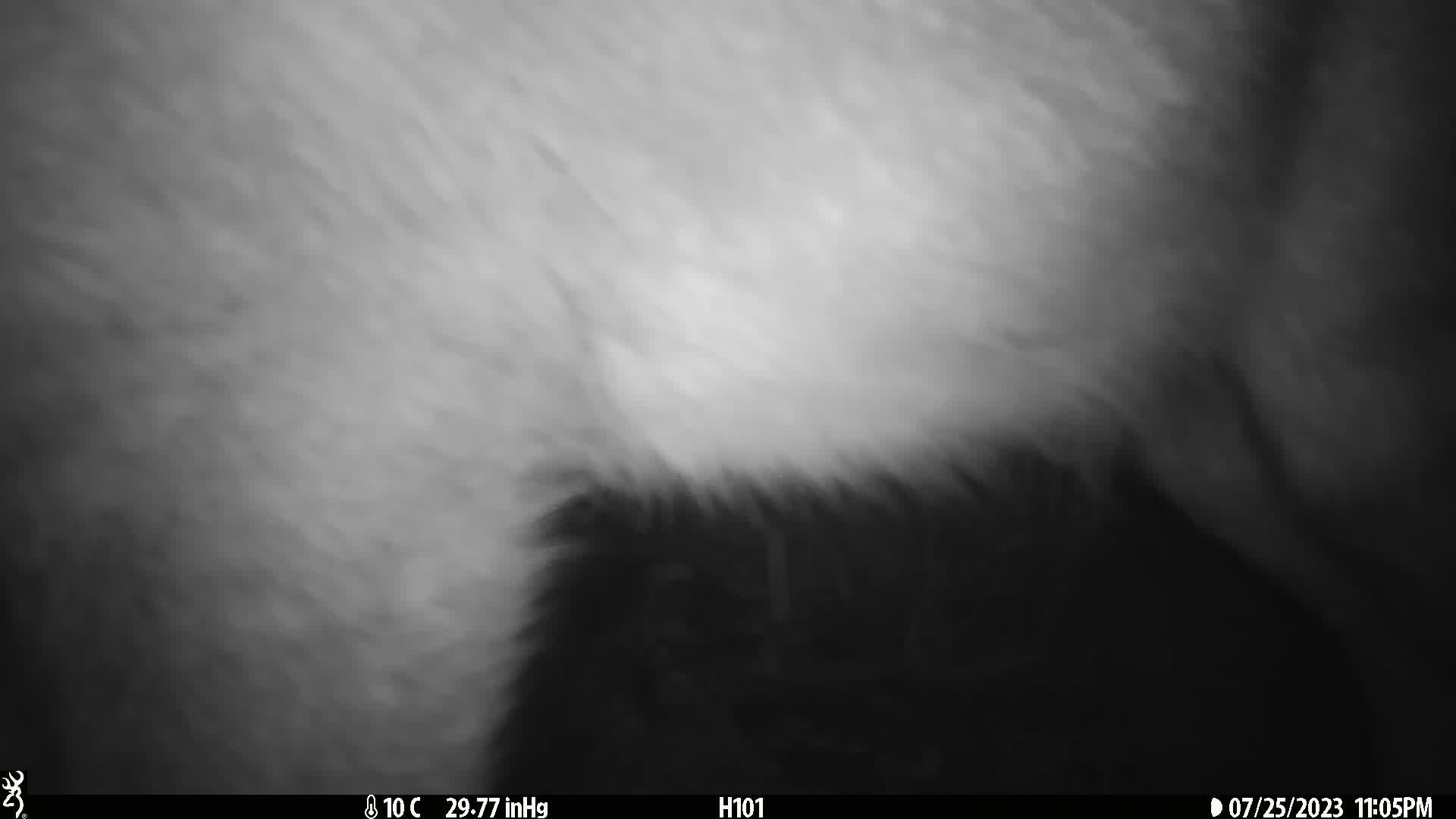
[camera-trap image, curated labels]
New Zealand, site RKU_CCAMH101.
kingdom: Animalia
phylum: Chordata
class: Mammalia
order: Artiodactyla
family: Cervidae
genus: Odocoileus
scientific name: Odocoileus virginianus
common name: white-tailed deer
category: white tailed deer